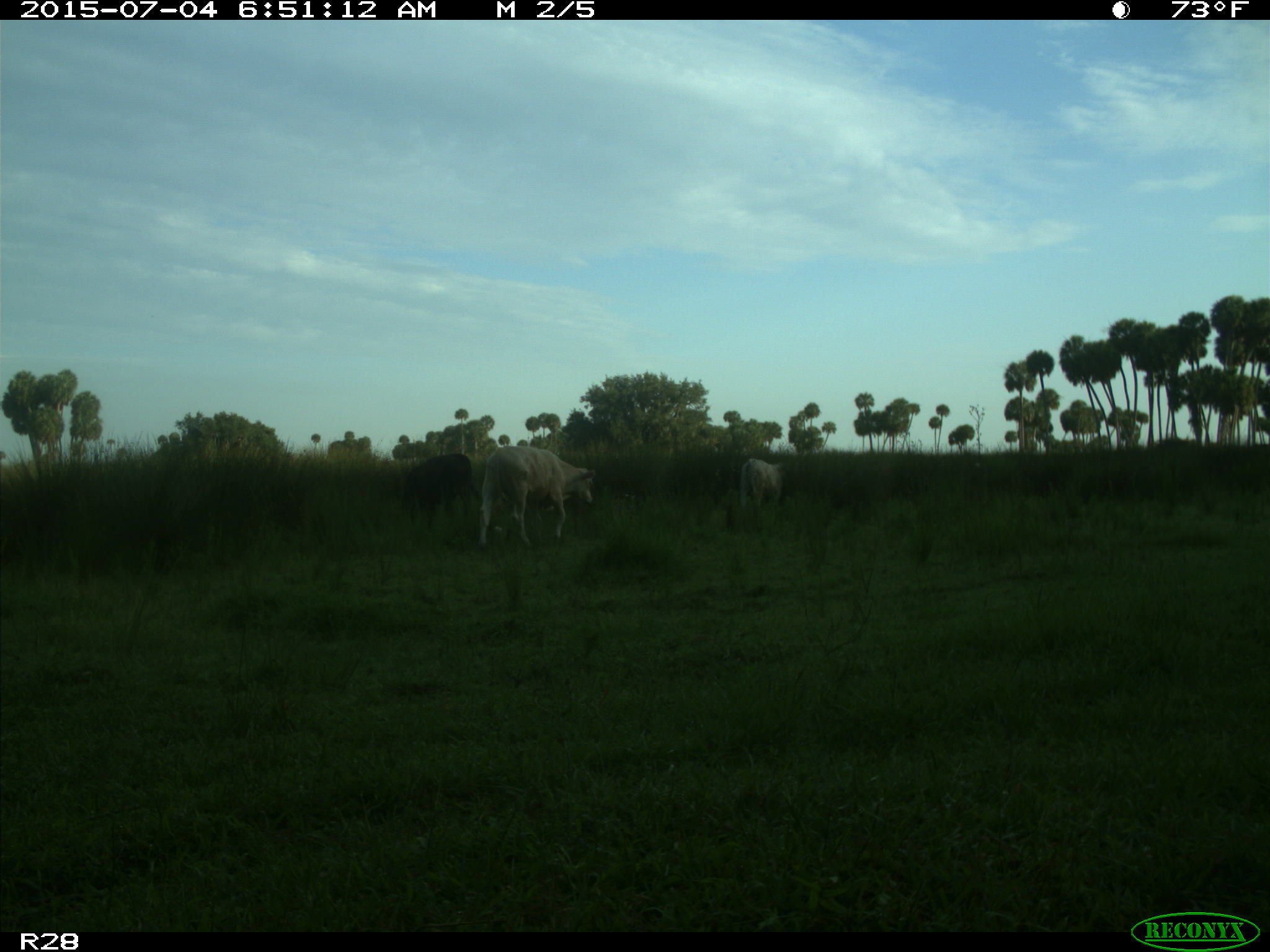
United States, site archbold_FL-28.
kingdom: Animalia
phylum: Chordata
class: Mammalia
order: Artiodactyla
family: Bovidae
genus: Bos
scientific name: Bos taurus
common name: domestic cow